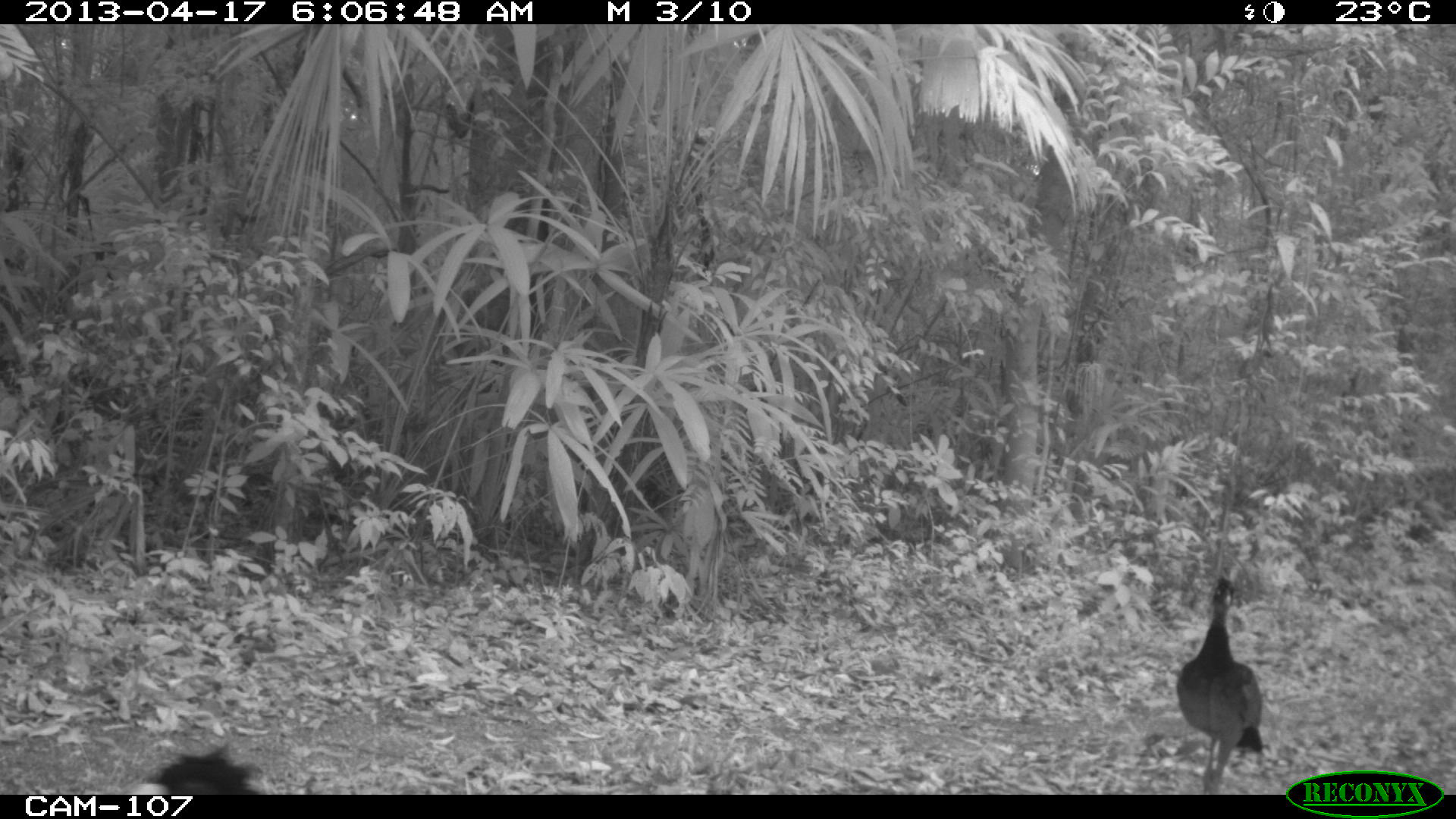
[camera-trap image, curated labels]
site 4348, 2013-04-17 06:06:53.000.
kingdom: Animalia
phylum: Chordata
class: Aves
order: Galliformes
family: Cracidae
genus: Crax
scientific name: Crax rubra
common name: great curassow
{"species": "Crax rubra (great curassow)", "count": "2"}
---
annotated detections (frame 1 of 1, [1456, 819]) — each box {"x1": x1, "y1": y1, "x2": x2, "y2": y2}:
crax rubra: {"x1": 1175, "y1": 574, "x2": 1265, "y2": 790}; {"x1": 132, "y1": 740, "x2": 263, "y2": 794}